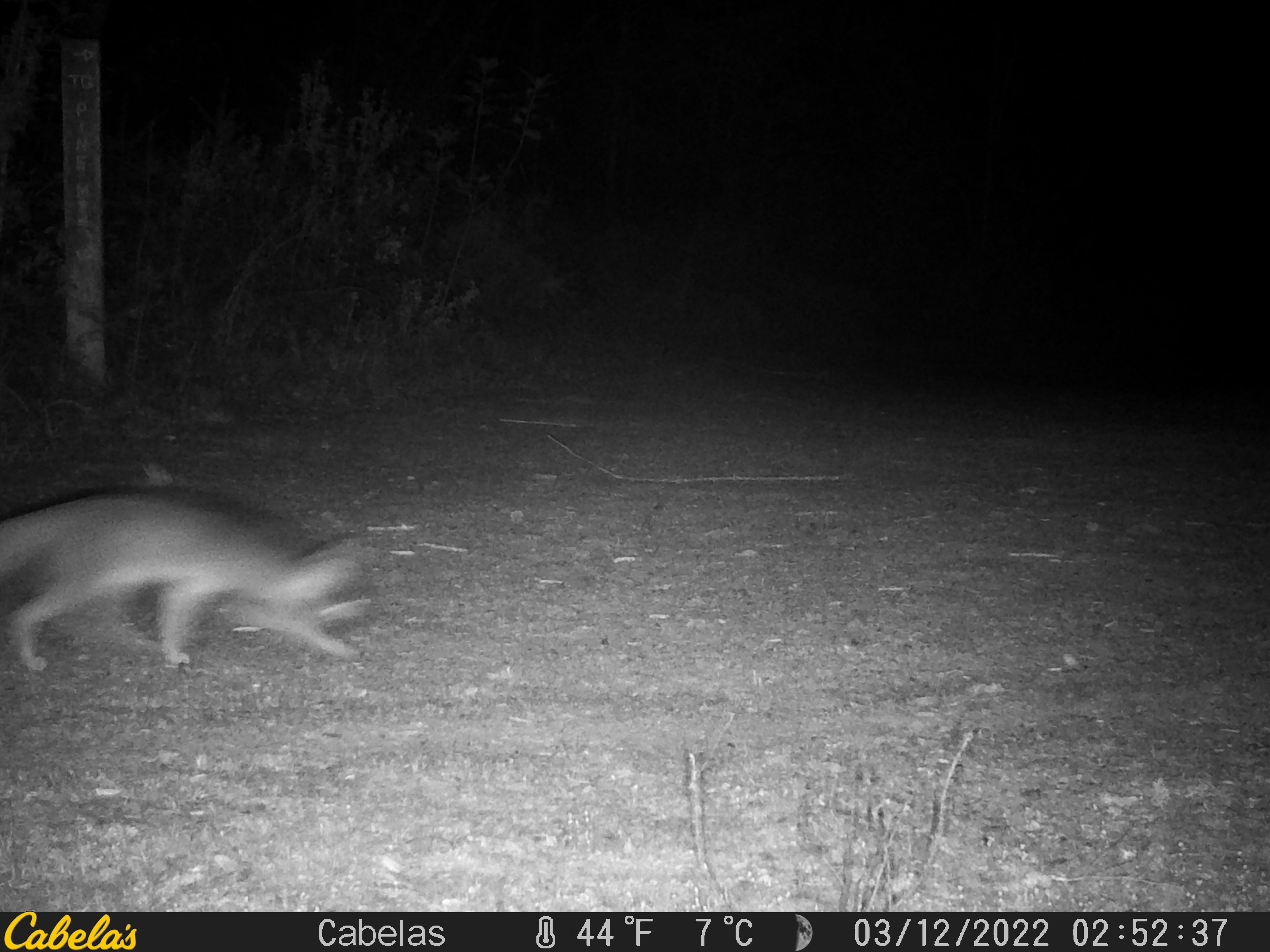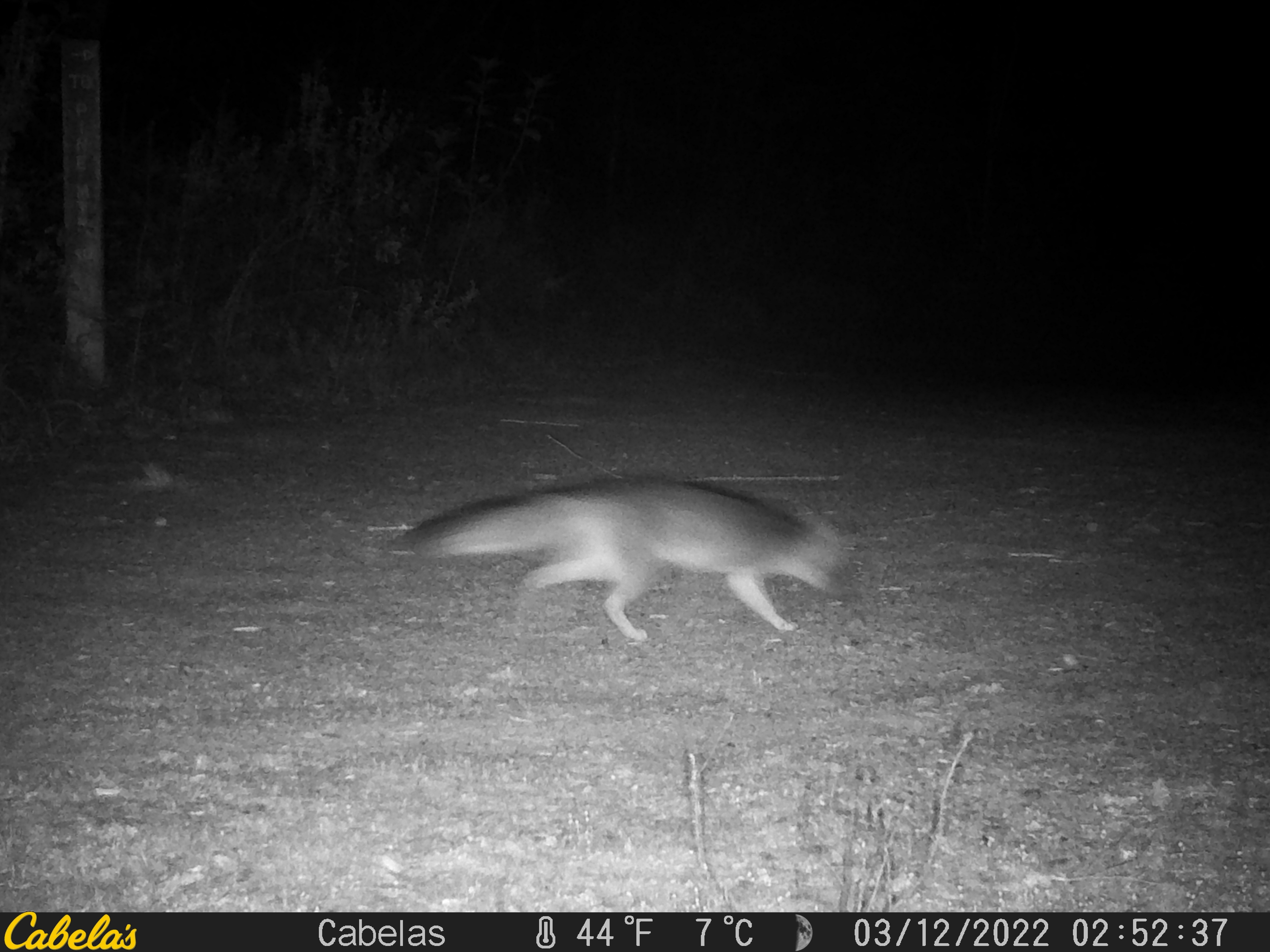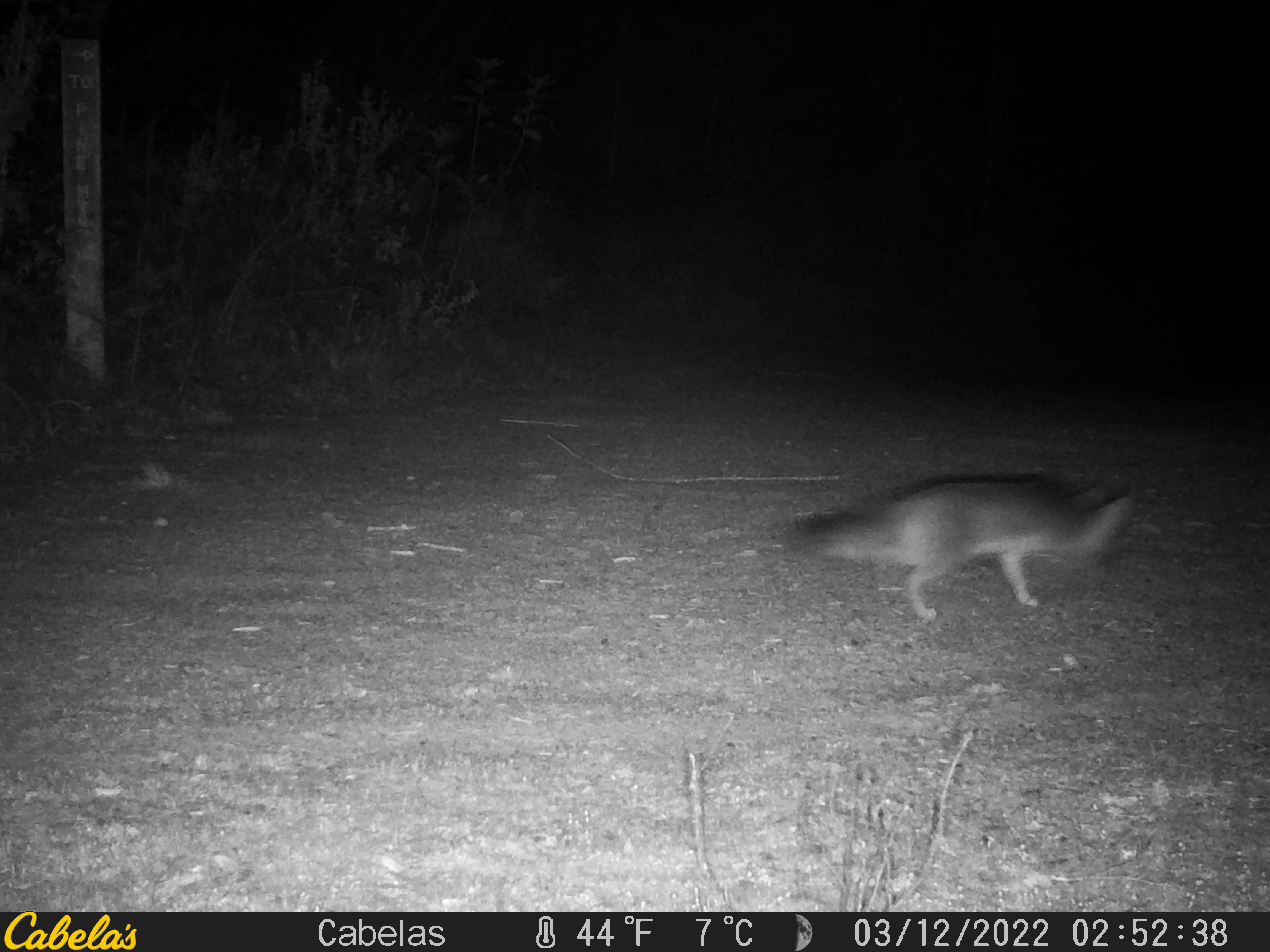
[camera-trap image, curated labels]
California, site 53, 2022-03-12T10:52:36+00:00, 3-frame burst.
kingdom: Animalia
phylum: Chordata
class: Mammalia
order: Carnivora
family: Canidae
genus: Urocyon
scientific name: Urocyon cinereoargenteus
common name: gray fox